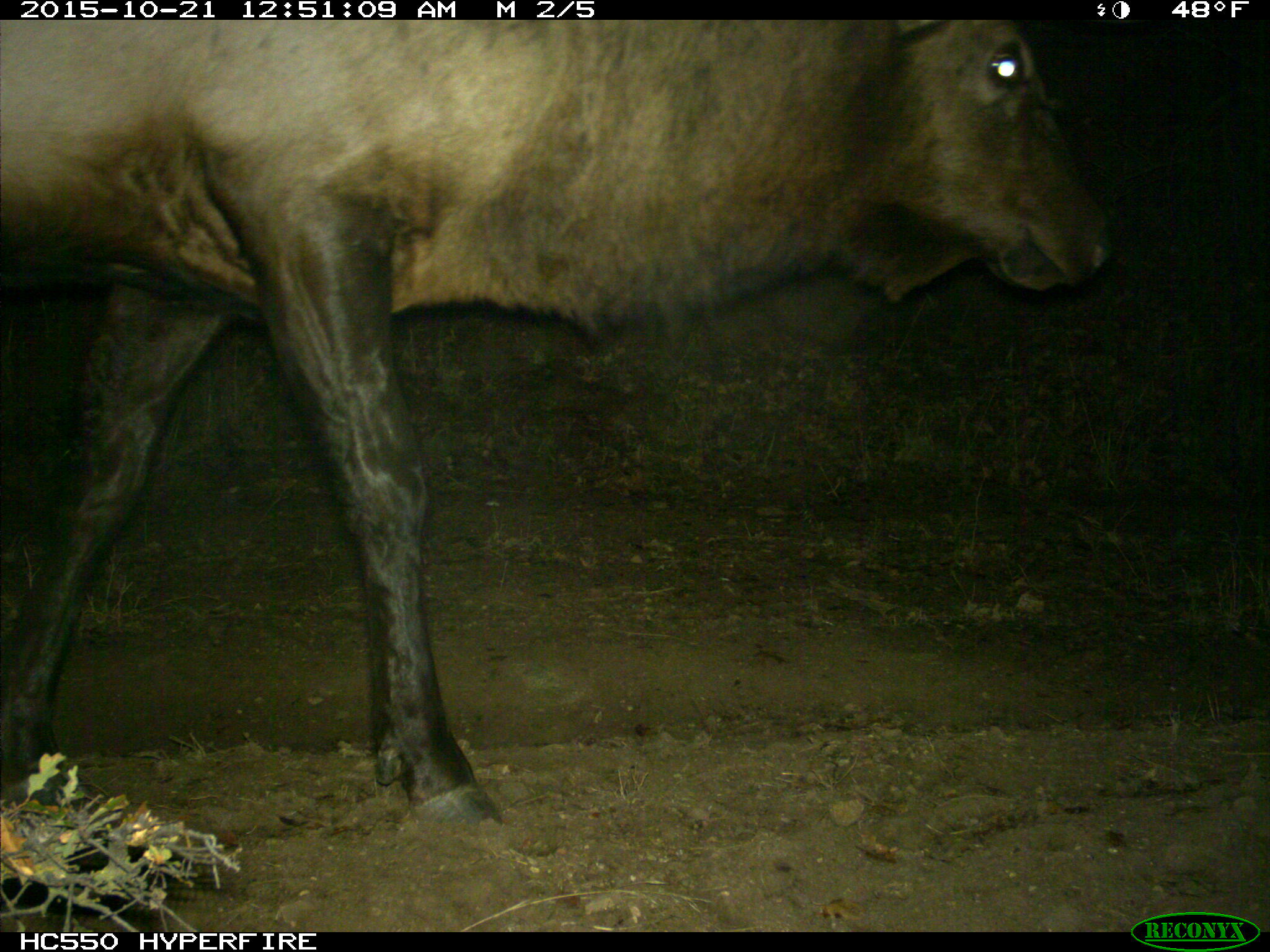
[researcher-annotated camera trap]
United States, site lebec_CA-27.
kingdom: Animalia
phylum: Chordata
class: Mammalia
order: Artiodactyla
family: Cervidae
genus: Cervus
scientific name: Cervus canadensis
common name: elk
Cervus canadensis (elk).